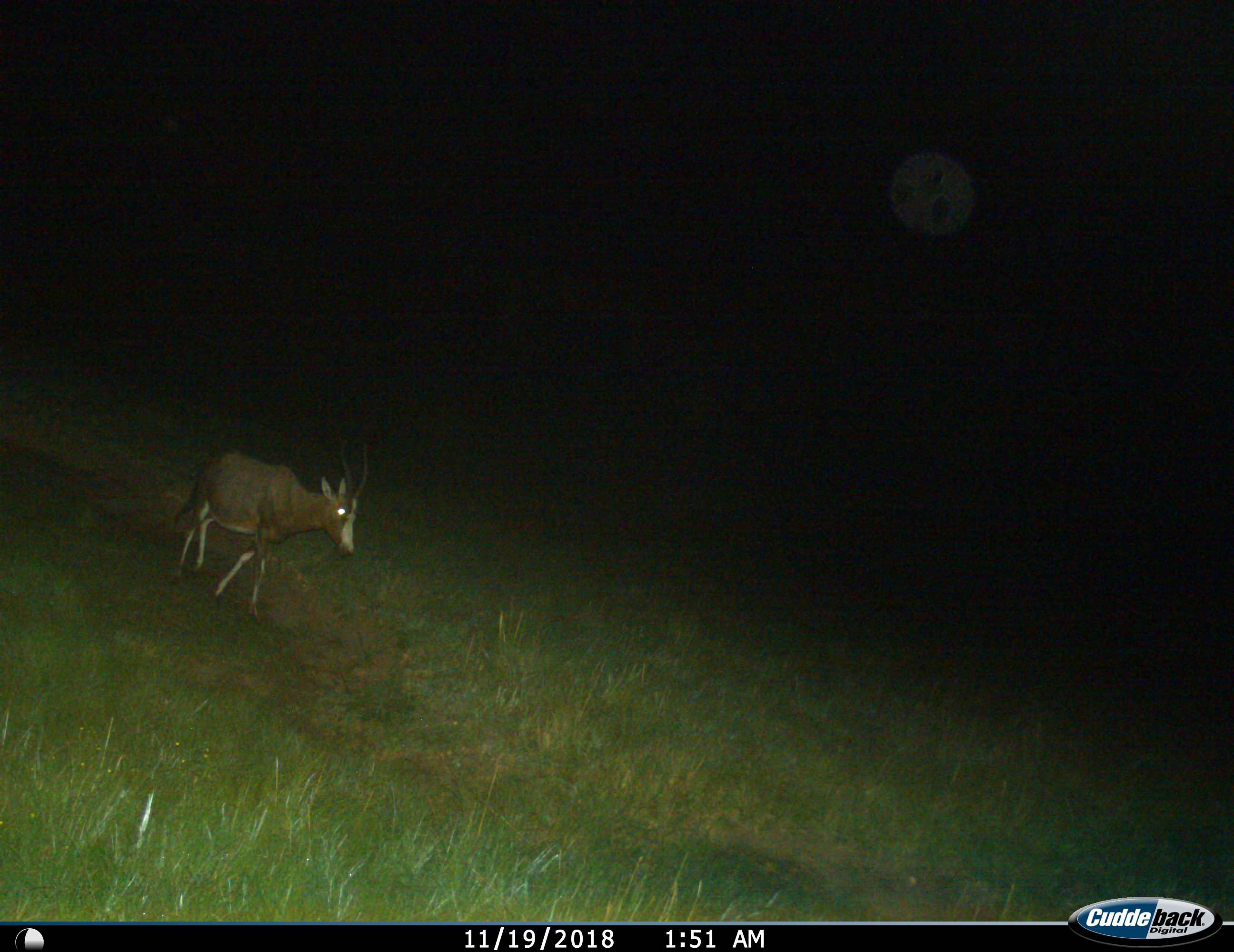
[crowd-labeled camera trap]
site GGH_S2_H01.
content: unidentified animal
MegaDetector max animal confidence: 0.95